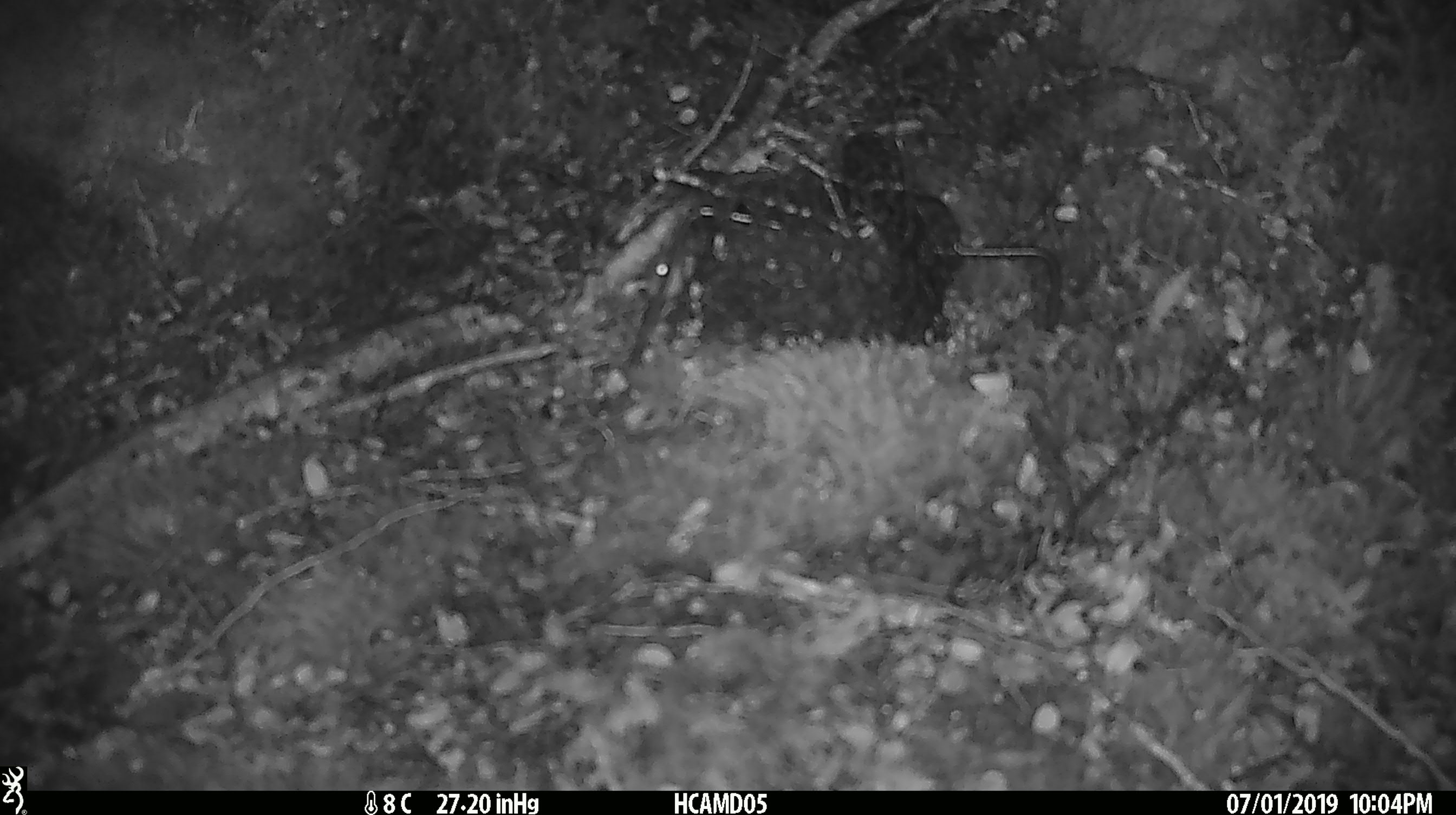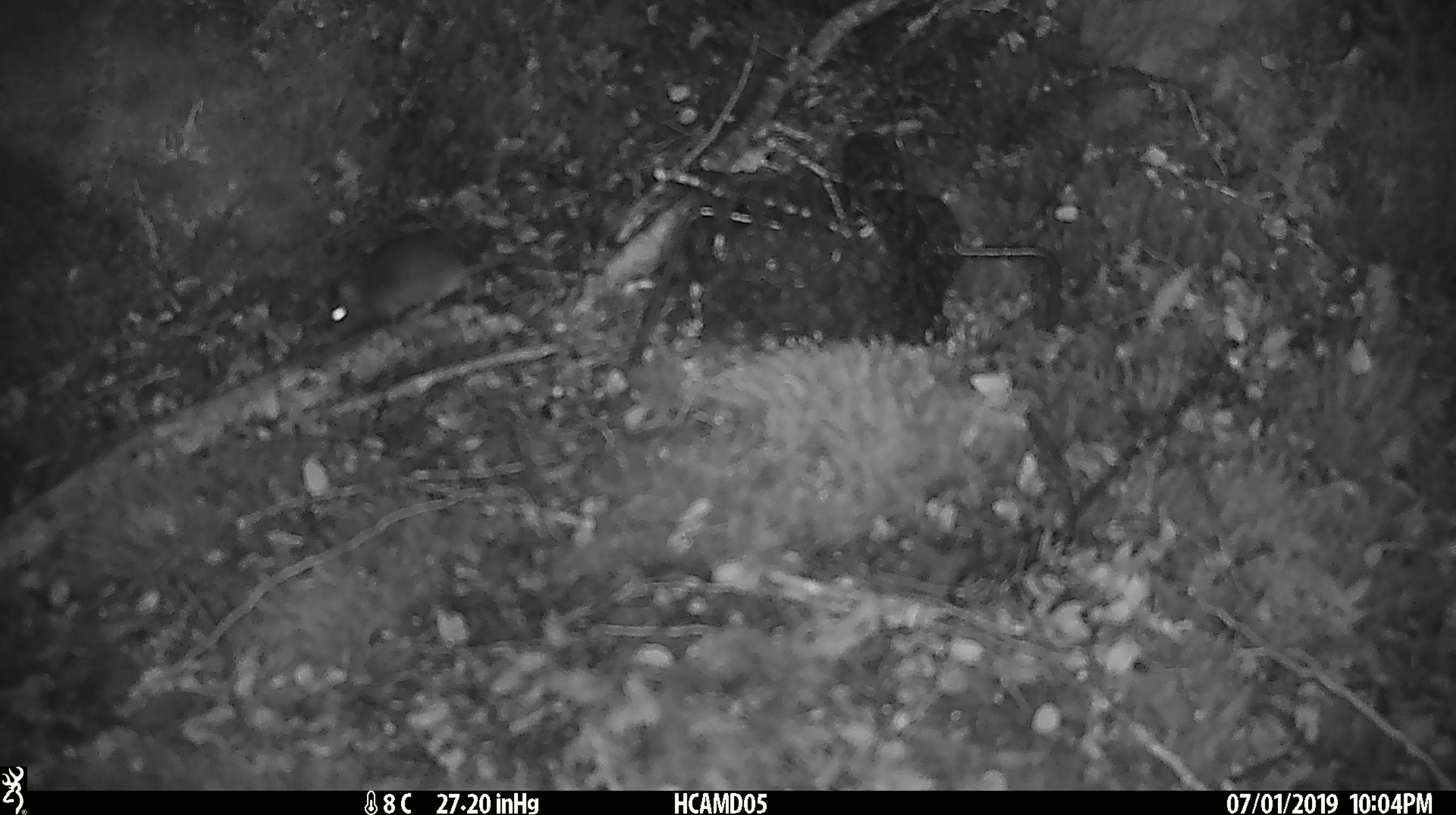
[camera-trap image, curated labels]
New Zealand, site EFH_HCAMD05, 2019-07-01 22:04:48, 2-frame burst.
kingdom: Animalia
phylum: Chordata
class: Mammalia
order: Rodentia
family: Muridae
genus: Mus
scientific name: Mus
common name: mouse